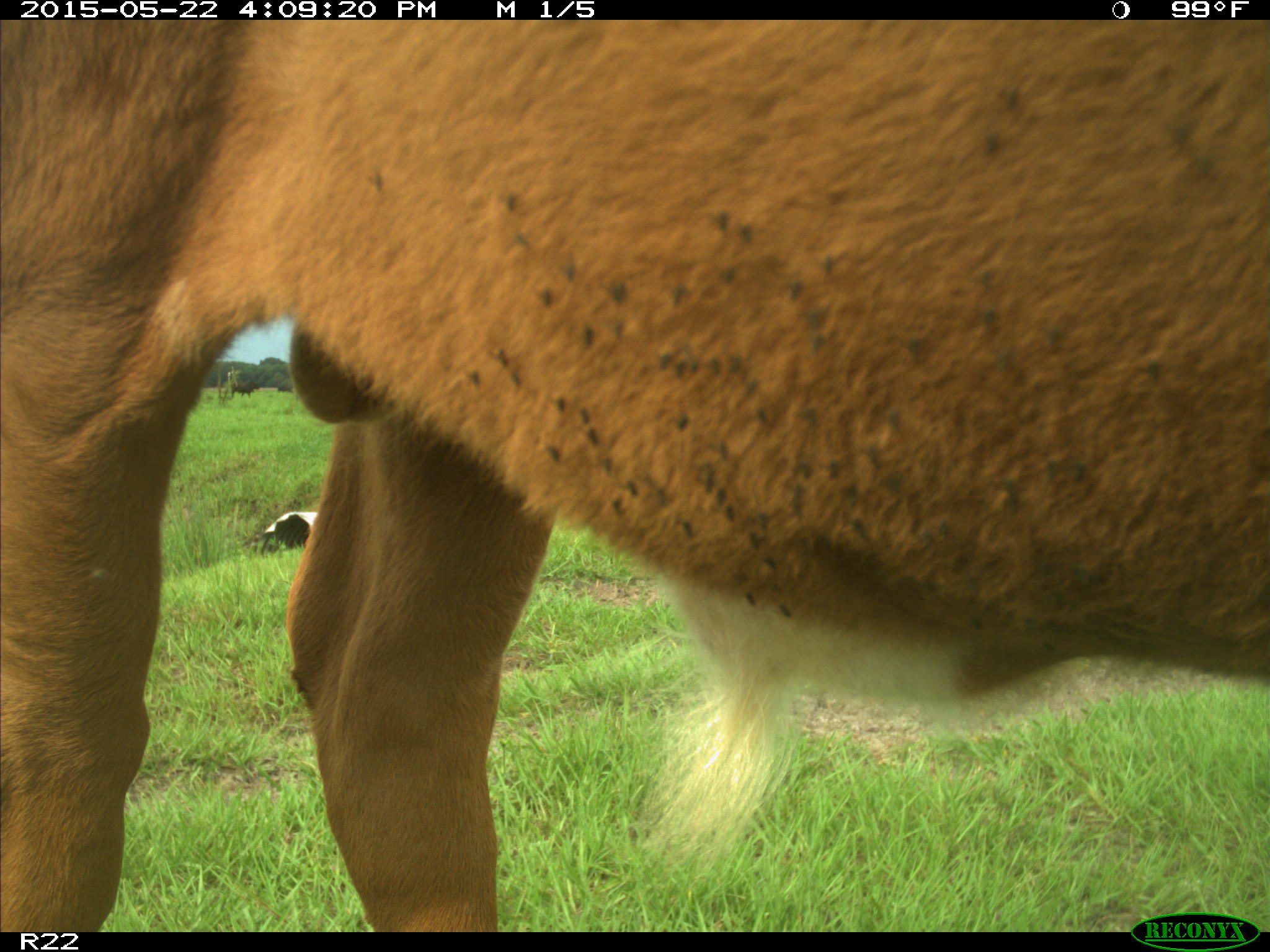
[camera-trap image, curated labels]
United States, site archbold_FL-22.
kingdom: Animalia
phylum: Chordata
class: Mammalia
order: Artiodactyla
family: Bovidae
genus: Bos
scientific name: Bos taurus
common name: domestic cow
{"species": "Bos taurus (domestic cow)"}